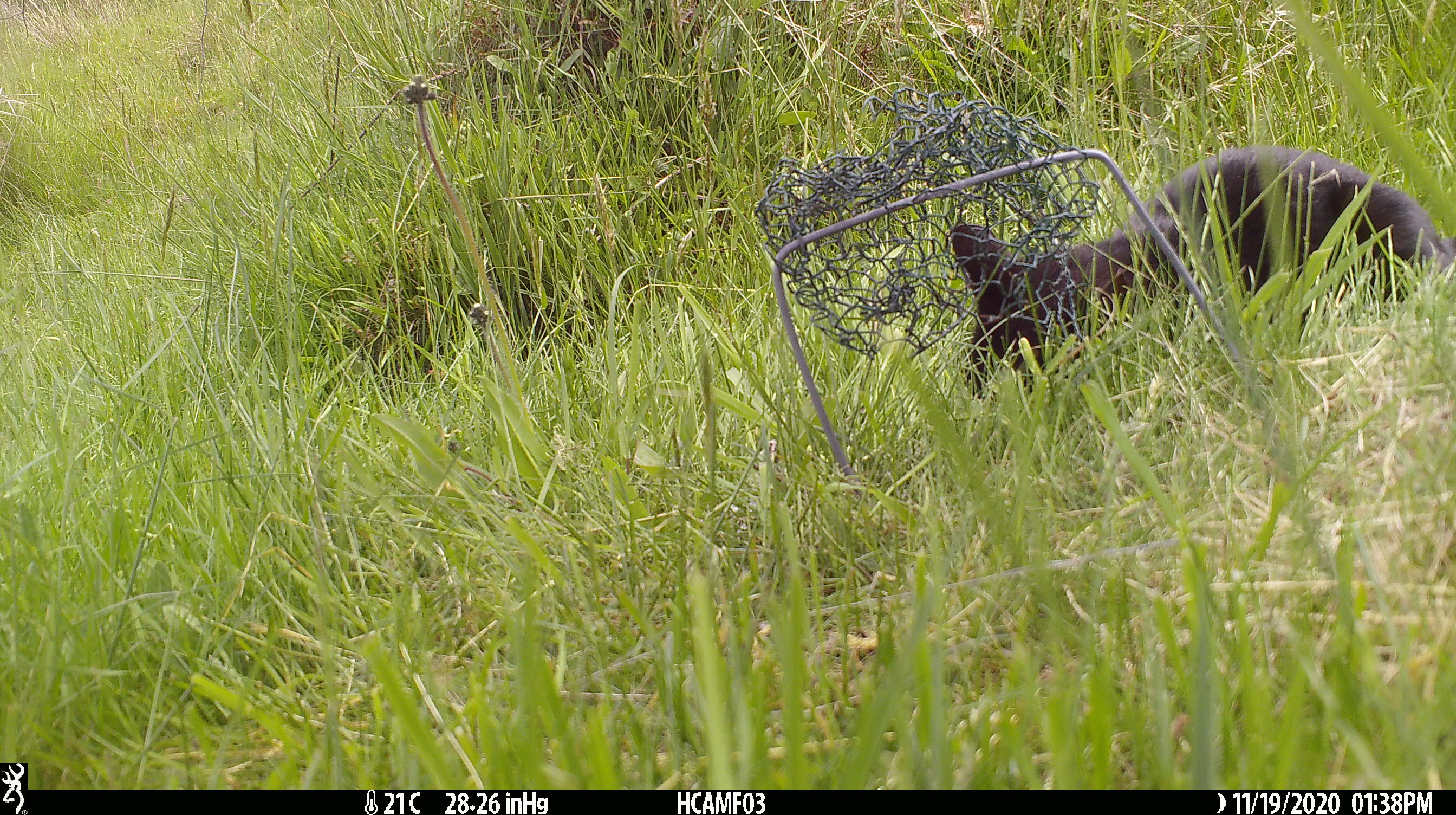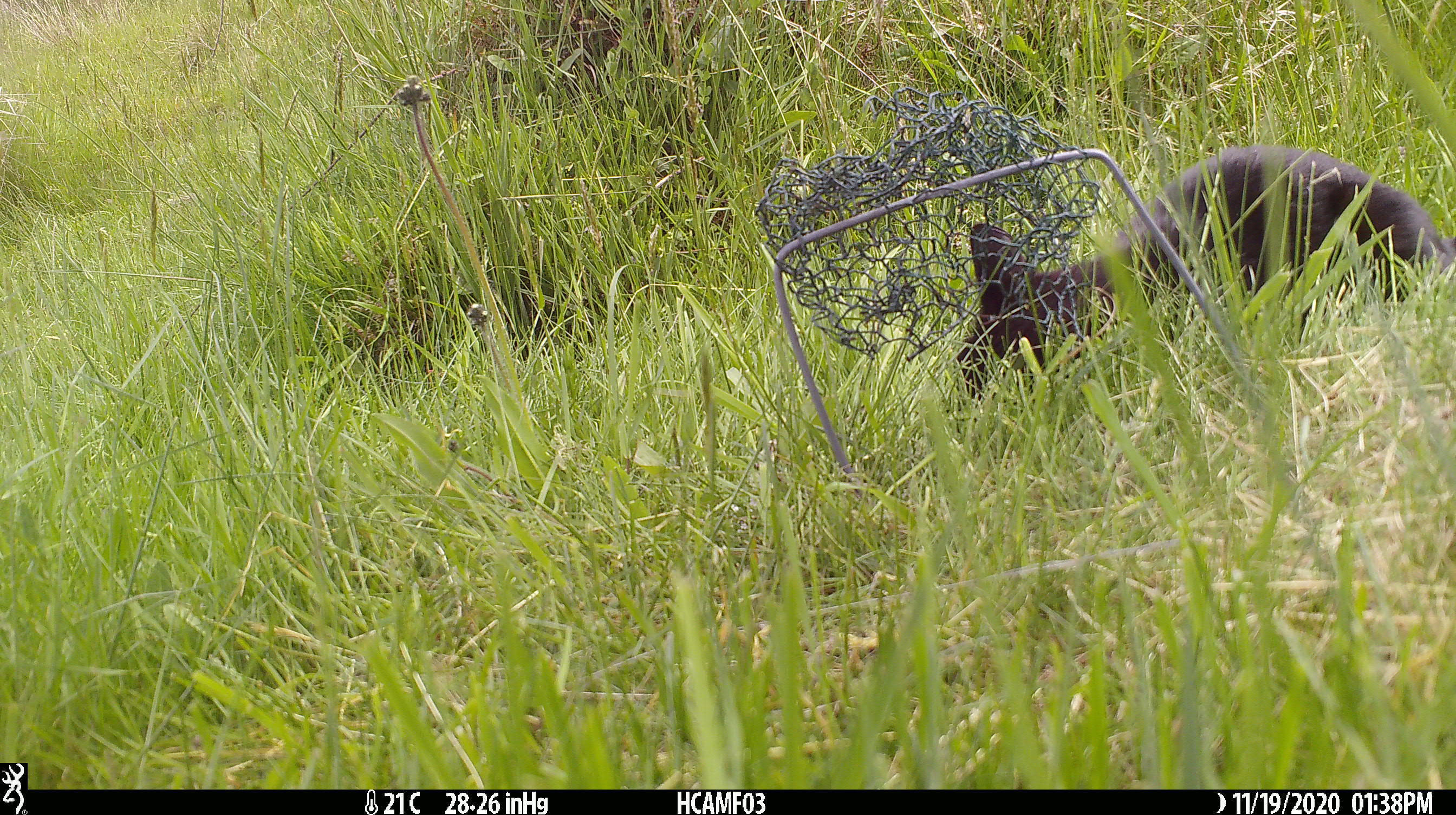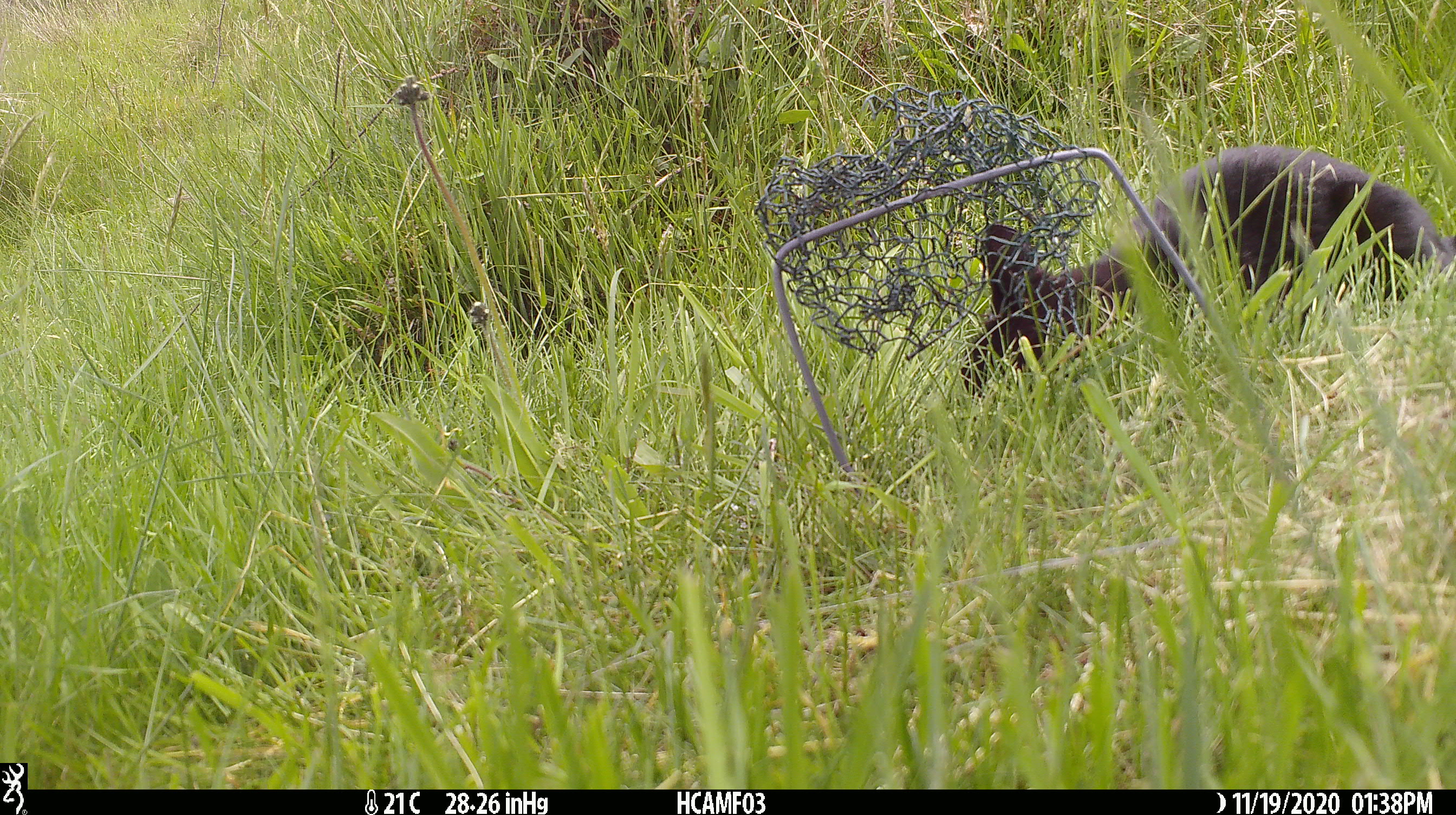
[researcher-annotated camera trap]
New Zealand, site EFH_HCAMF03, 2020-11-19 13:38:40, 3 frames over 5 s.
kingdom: Animalia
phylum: Chordata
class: Mammalia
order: Carnivora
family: Felidae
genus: Felis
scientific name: Felis catus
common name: domestic cat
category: cat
Cat (domestic cat) (Felis catus).